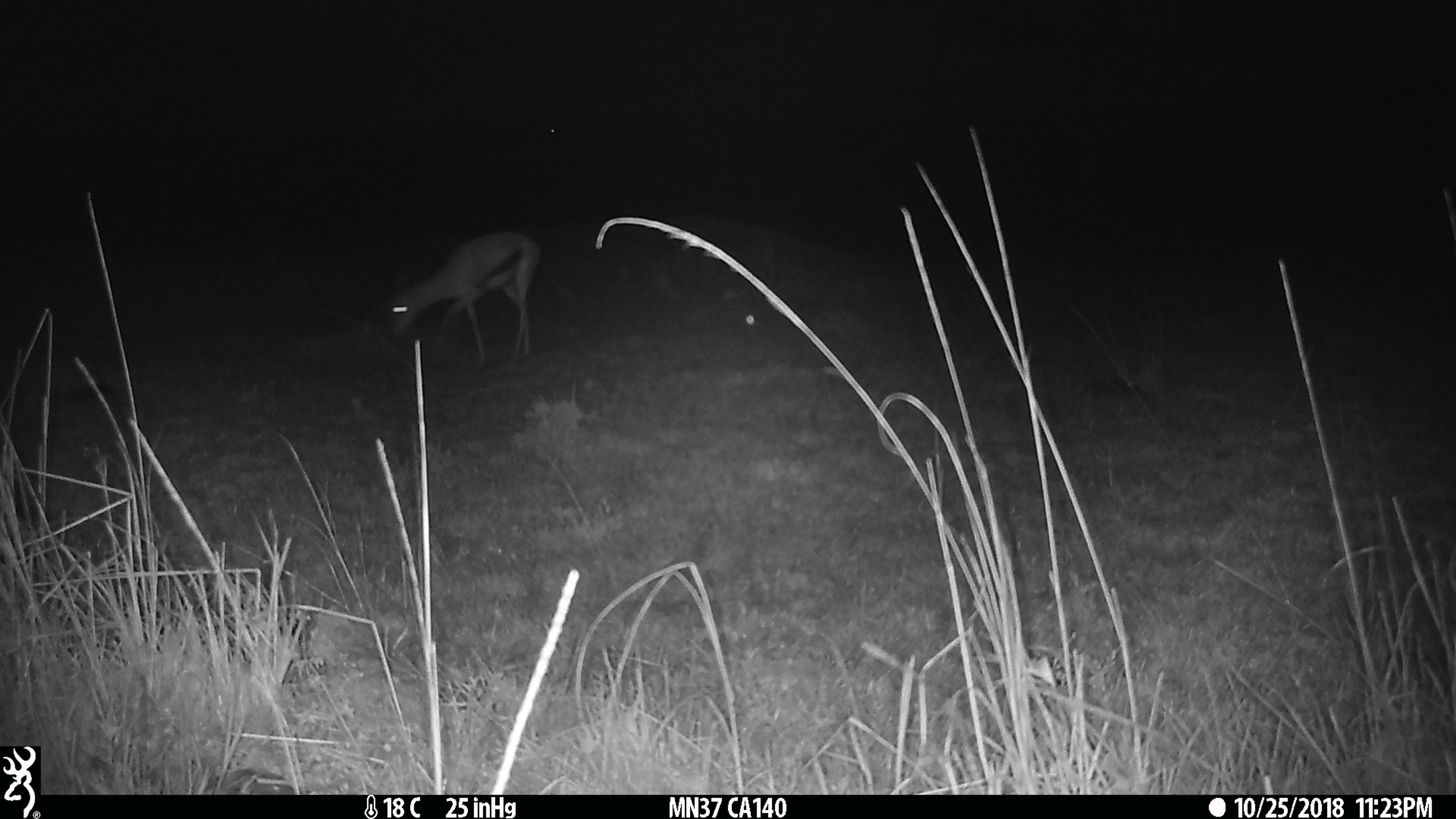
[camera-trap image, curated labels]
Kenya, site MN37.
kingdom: Animalia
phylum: Chordata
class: Mammalia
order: Artiodactyla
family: Bovidae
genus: Eudorcas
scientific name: Eudorcas thomsonii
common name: thomon's gazelle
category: gazelle thomsons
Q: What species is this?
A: Gazelle thomsons (thomon's gazelle) (Eudorcas thomsonii).